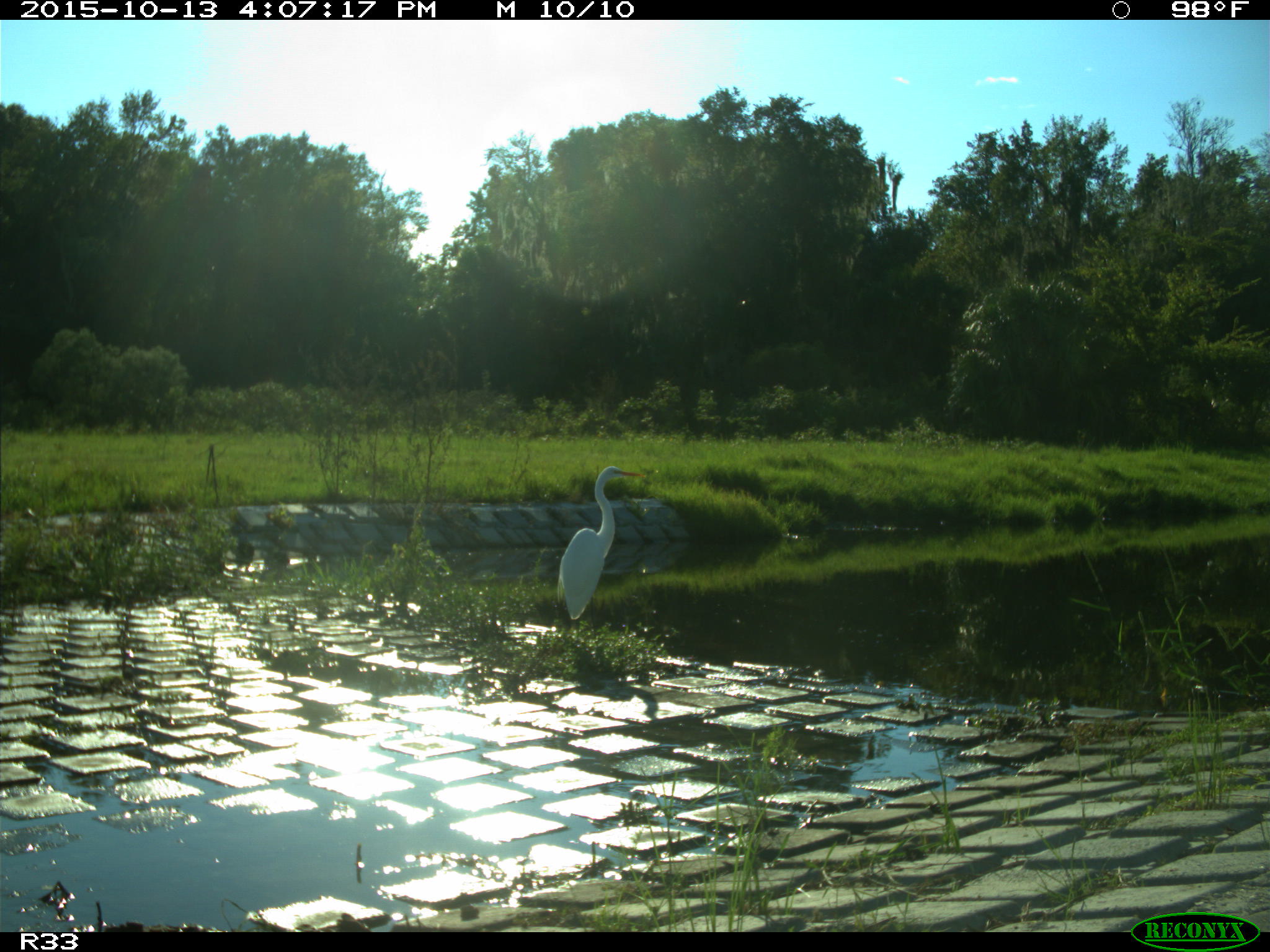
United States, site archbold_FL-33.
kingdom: Animalia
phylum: Chordata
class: Aves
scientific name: Aves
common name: birds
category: unidentified bird